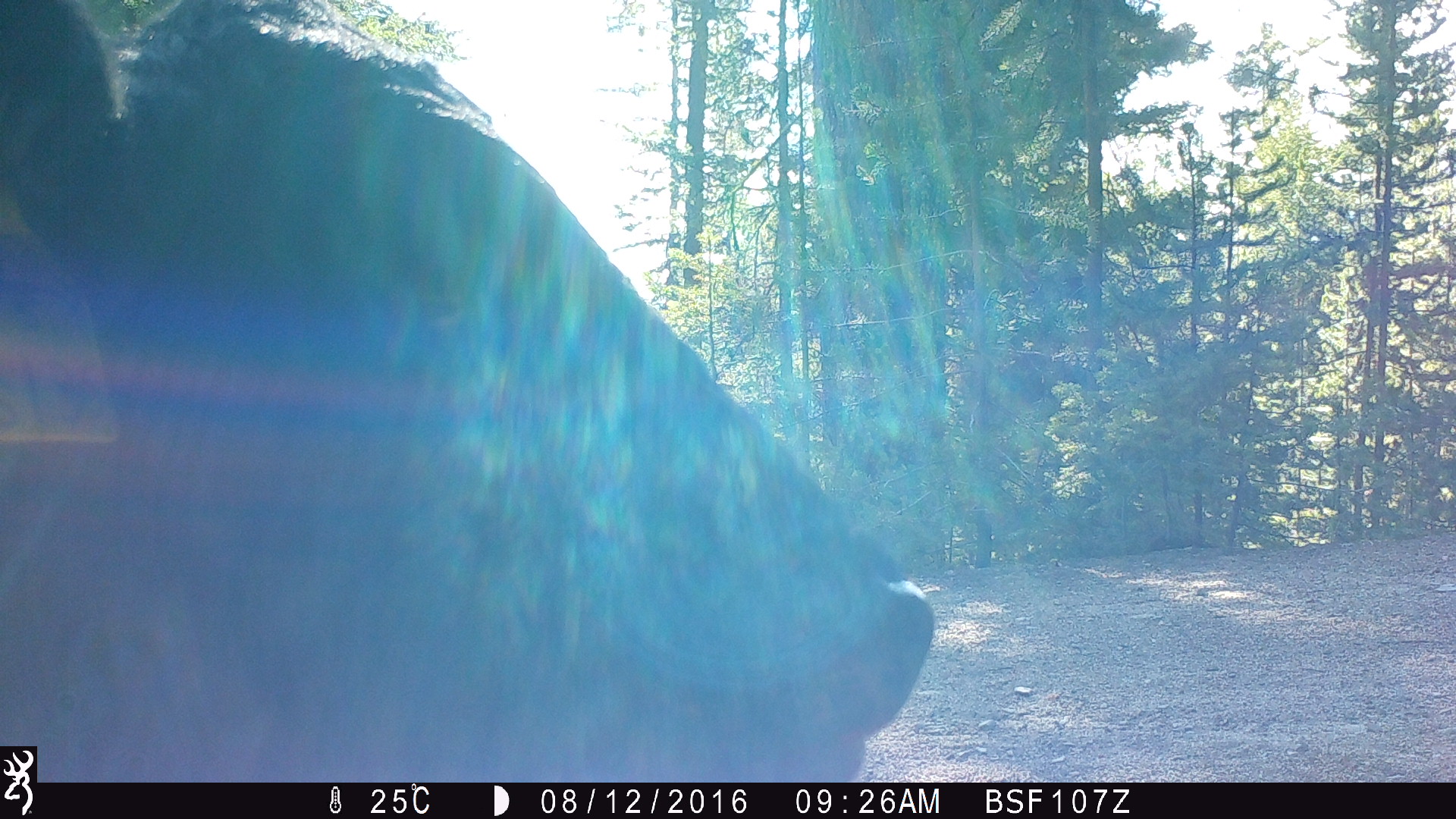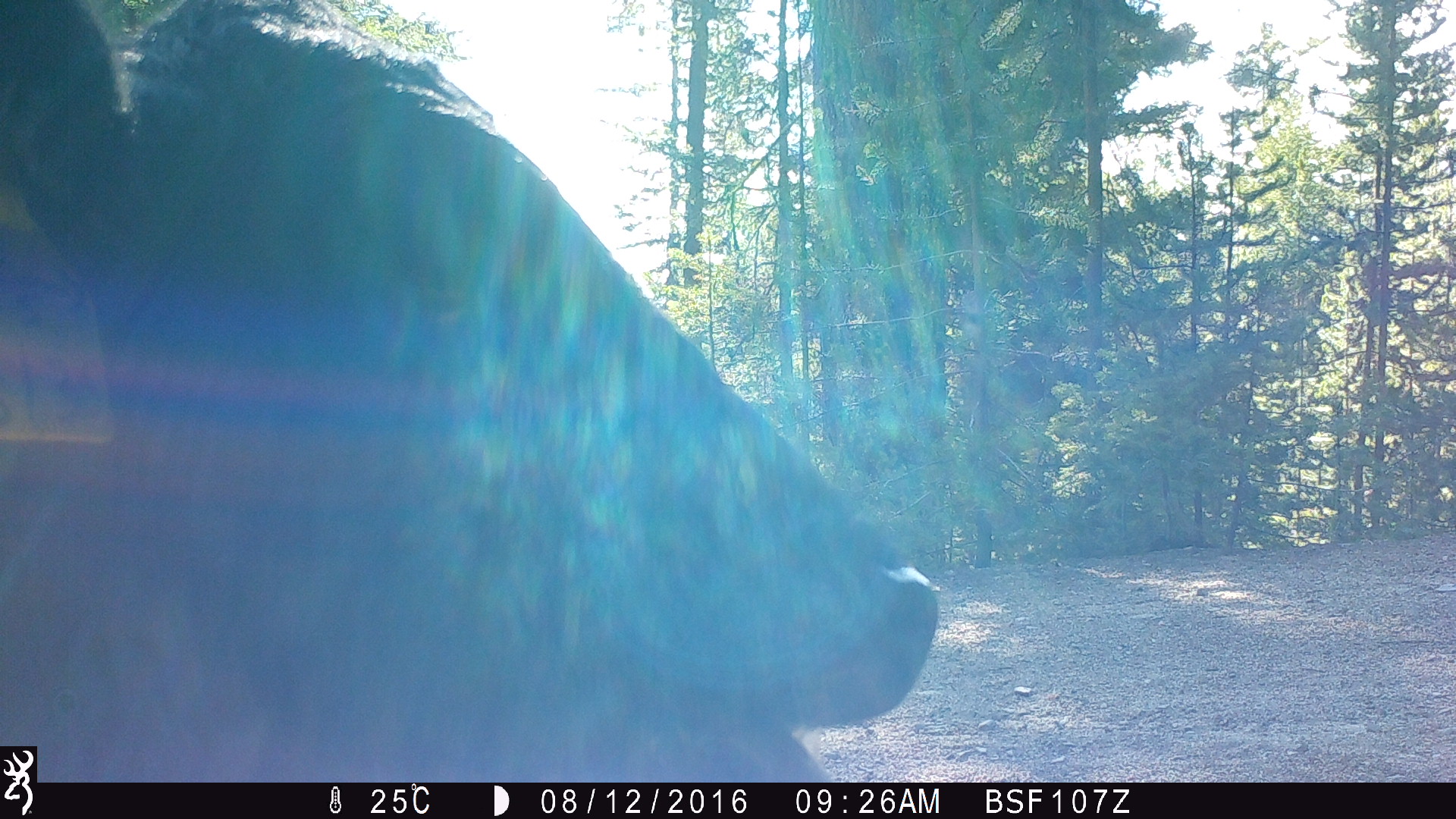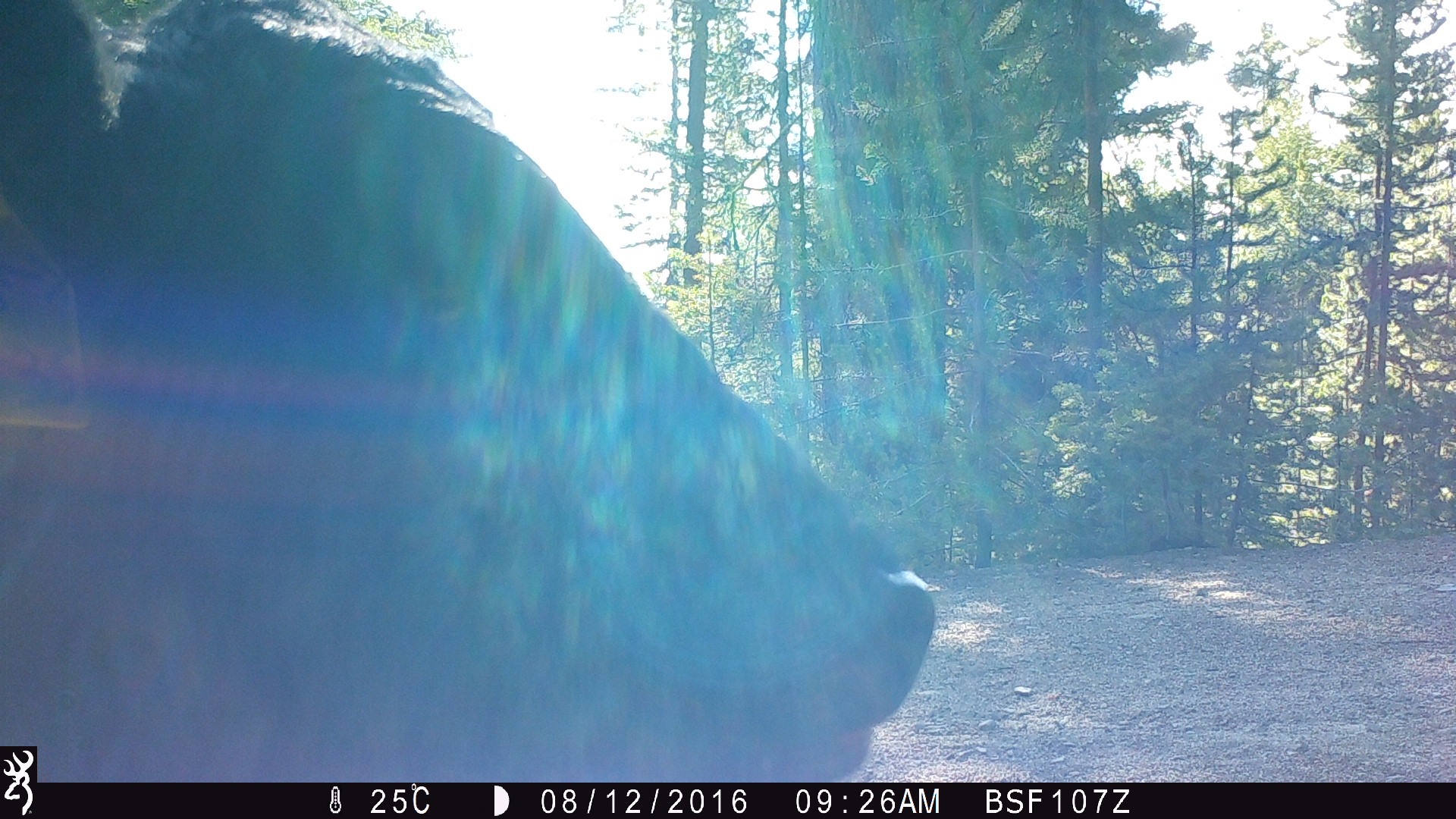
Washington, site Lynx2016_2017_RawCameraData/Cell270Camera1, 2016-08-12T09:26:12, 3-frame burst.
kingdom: Animalia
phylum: Chordata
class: Mammalia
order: Artiodactyla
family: Bovidae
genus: Bos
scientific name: Bos taurus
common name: domestic cattle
Domestic cattle (Bos taurus). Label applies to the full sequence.